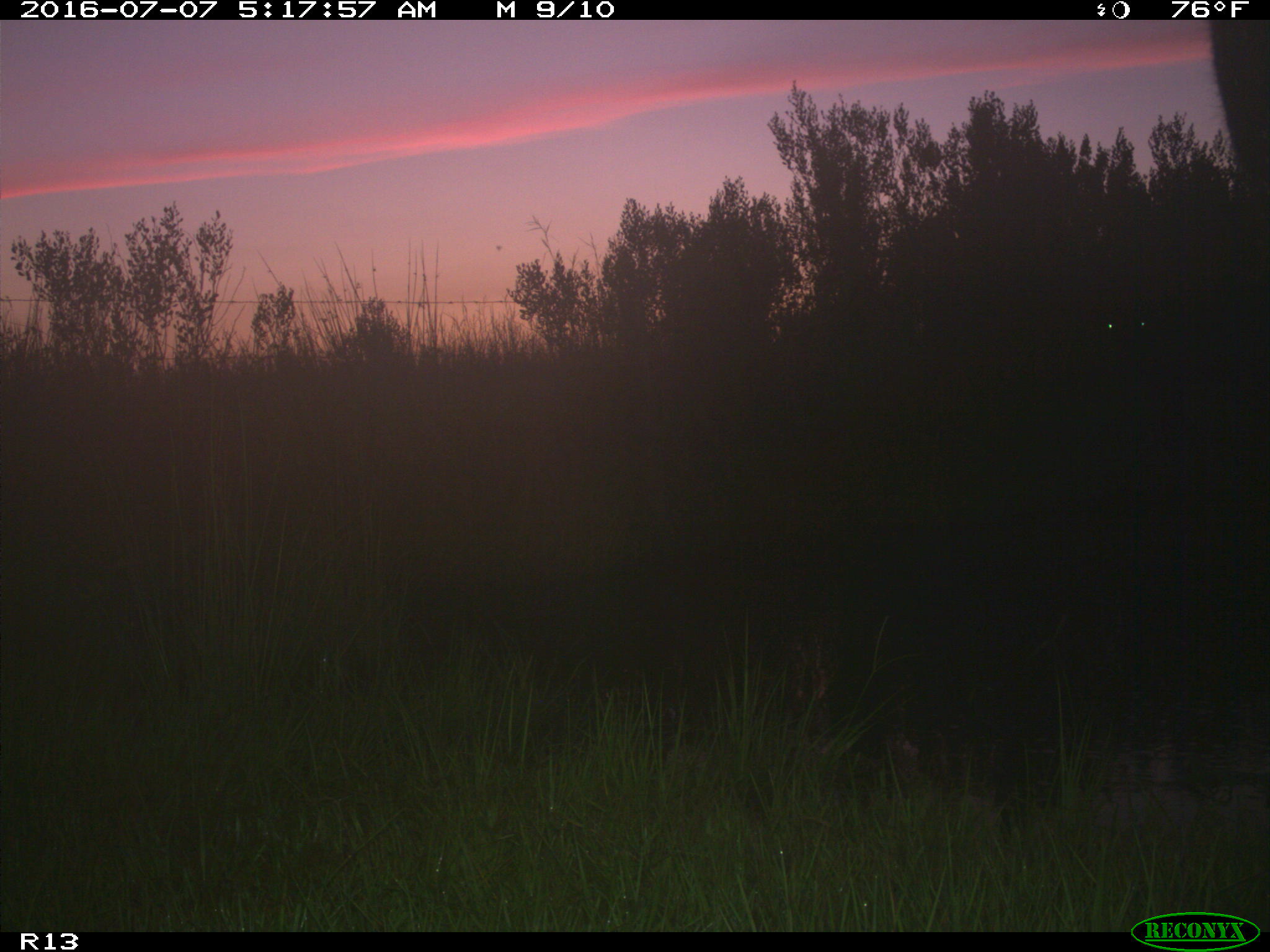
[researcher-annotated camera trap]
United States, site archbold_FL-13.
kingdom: Animalia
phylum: Chordata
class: Mammalia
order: Artiodactyla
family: Bovidae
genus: Bos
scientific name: Bos taurus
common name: domestic cow